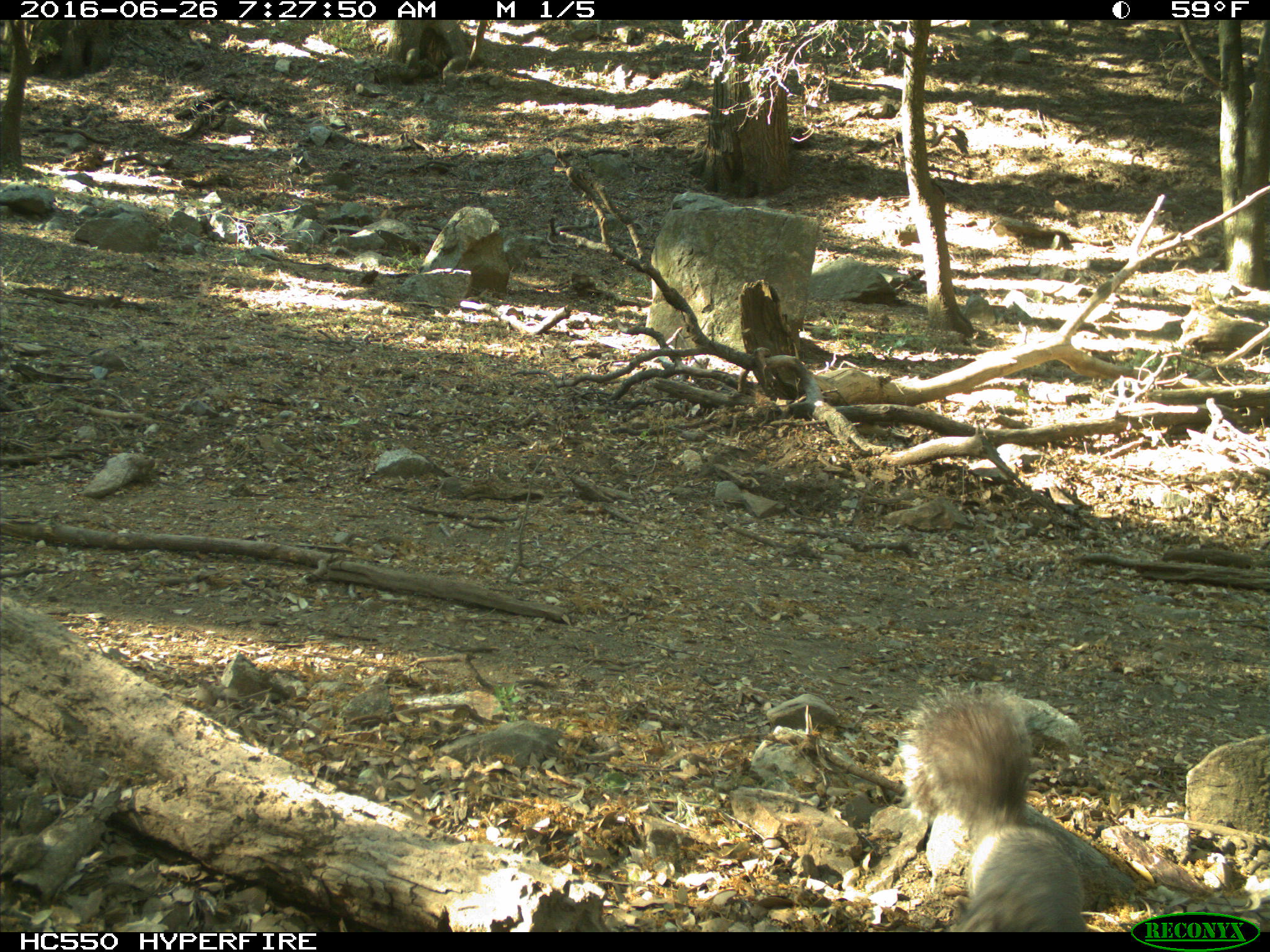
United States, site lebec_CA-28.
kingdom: Animalia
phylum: Chordata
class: Mammalia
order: Rodentia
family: Sciuridae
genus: Sciurus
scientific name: Sciurus carolinensis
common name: eastern gray squirrel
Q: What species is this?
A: Sciurus carolinensis (eastern gray squirrel).